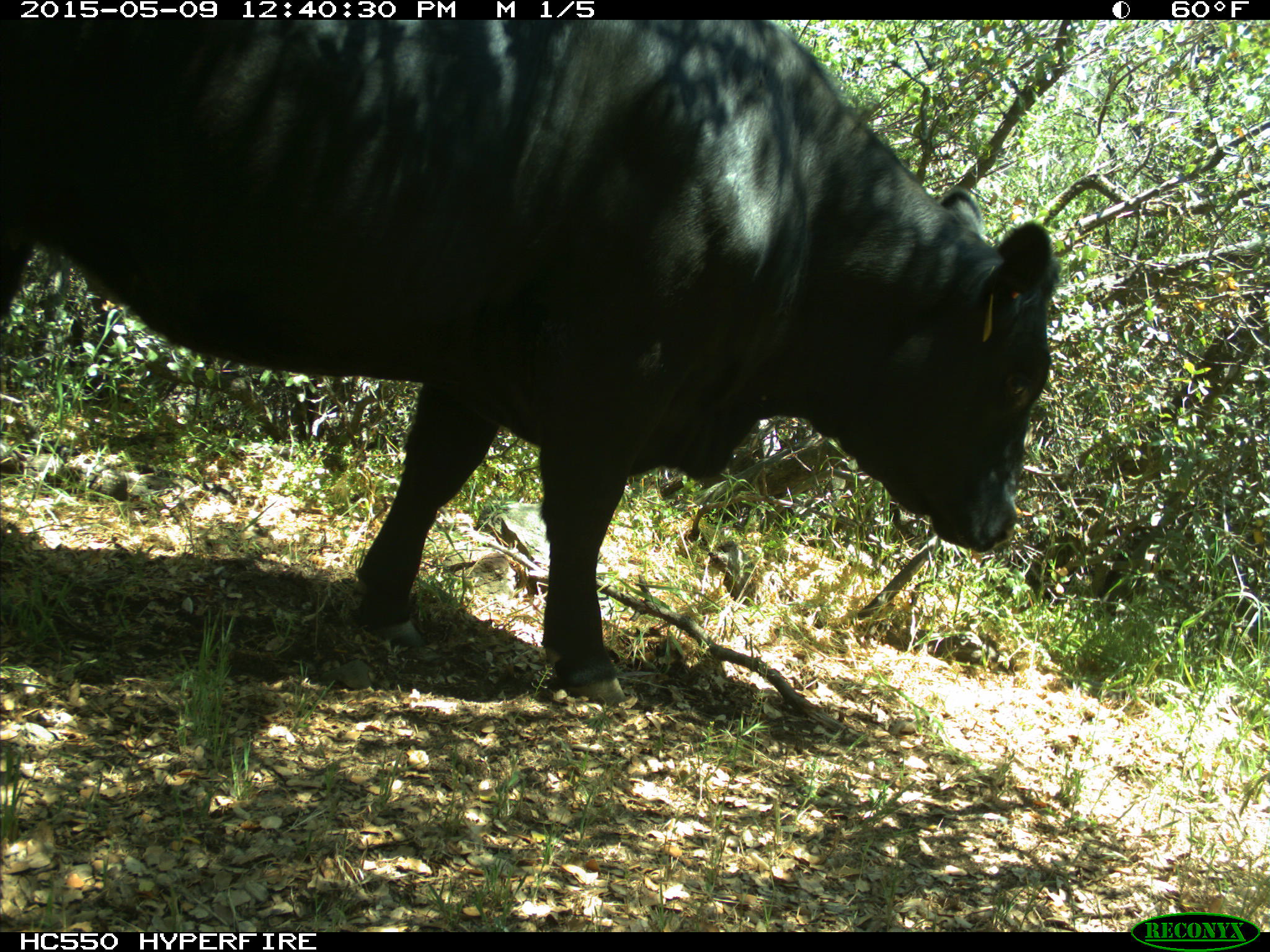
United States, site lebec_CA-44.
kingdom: Animalia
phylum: Chordata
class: Mammalia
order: Artiodactyla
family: Bovidae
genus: Bos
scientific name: Bos taurus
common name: domestic cow